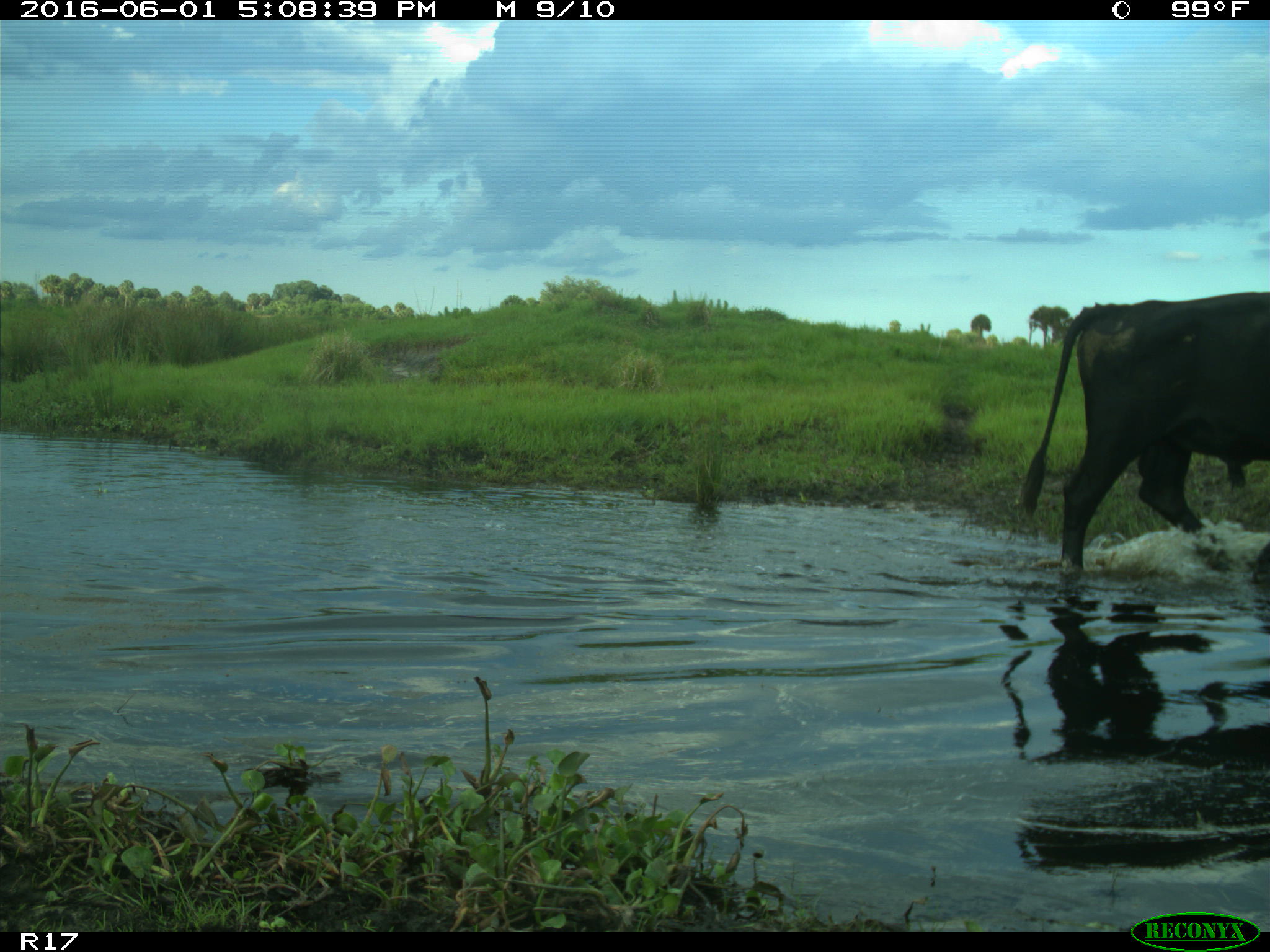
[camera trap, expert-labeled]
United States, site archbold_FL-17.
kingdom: Animalia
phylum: Chordata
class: Mammalia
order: Artiodactyla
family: Bovidae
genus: Bos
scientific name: Bos taurus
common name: domestic cow